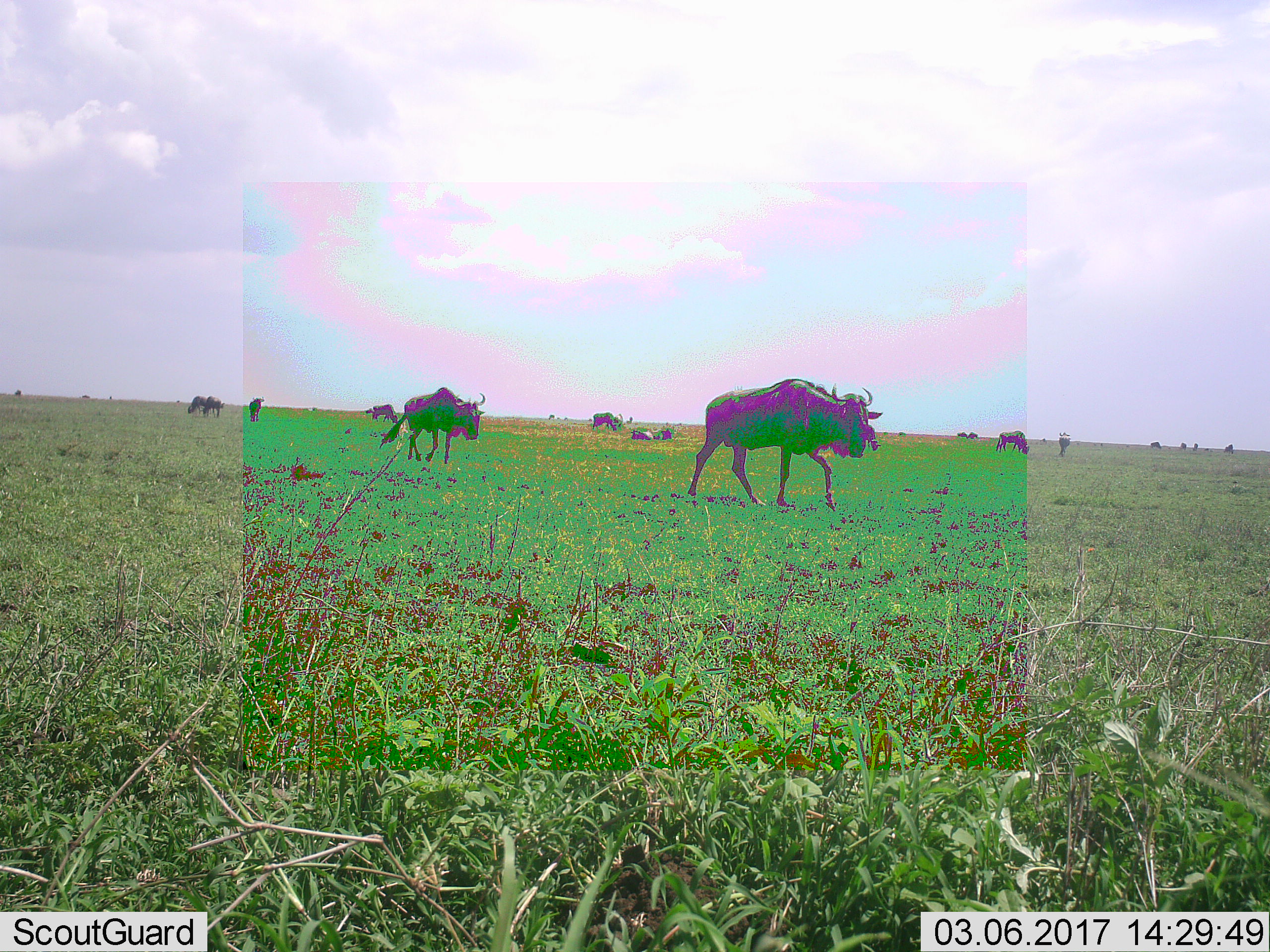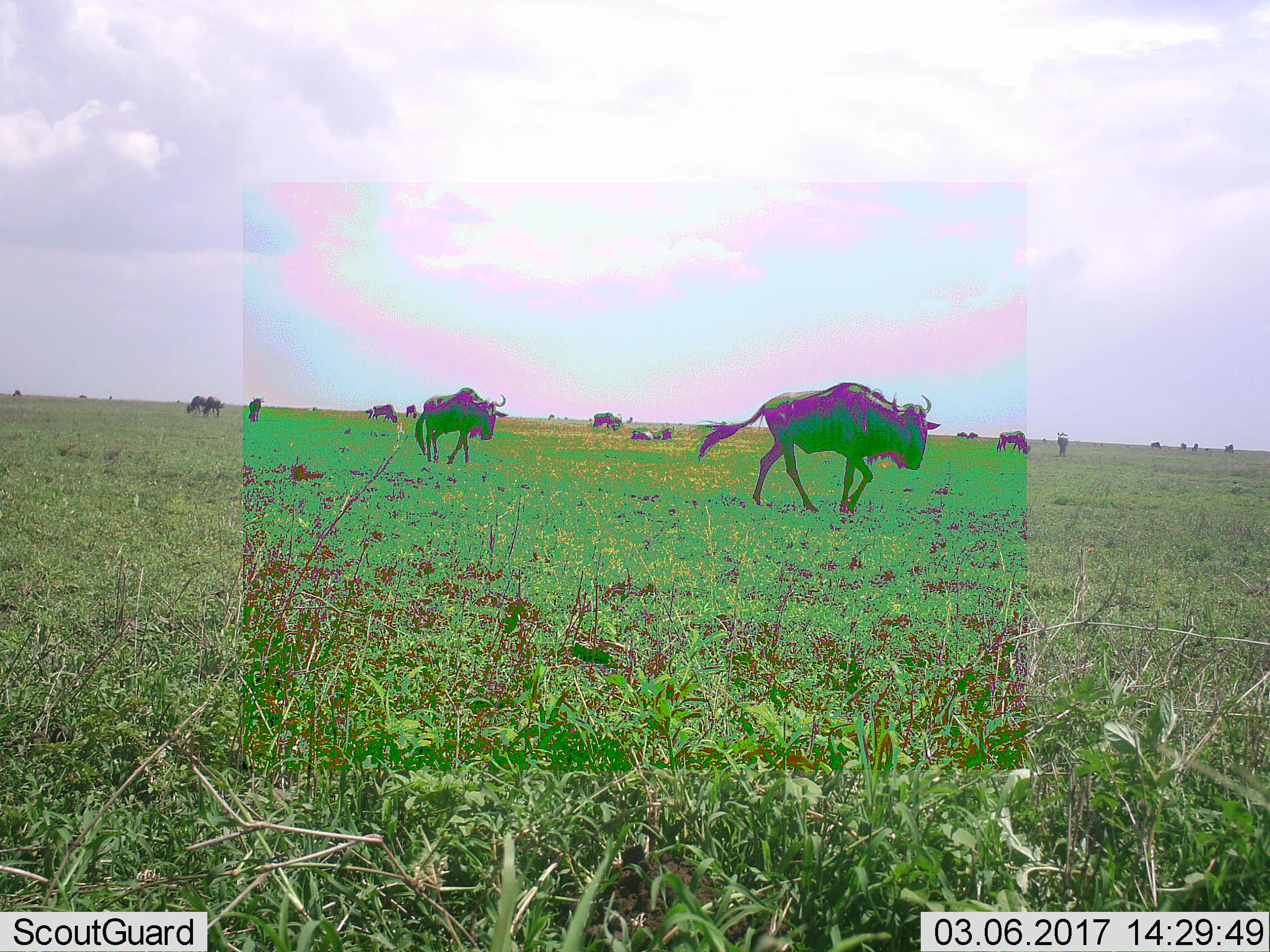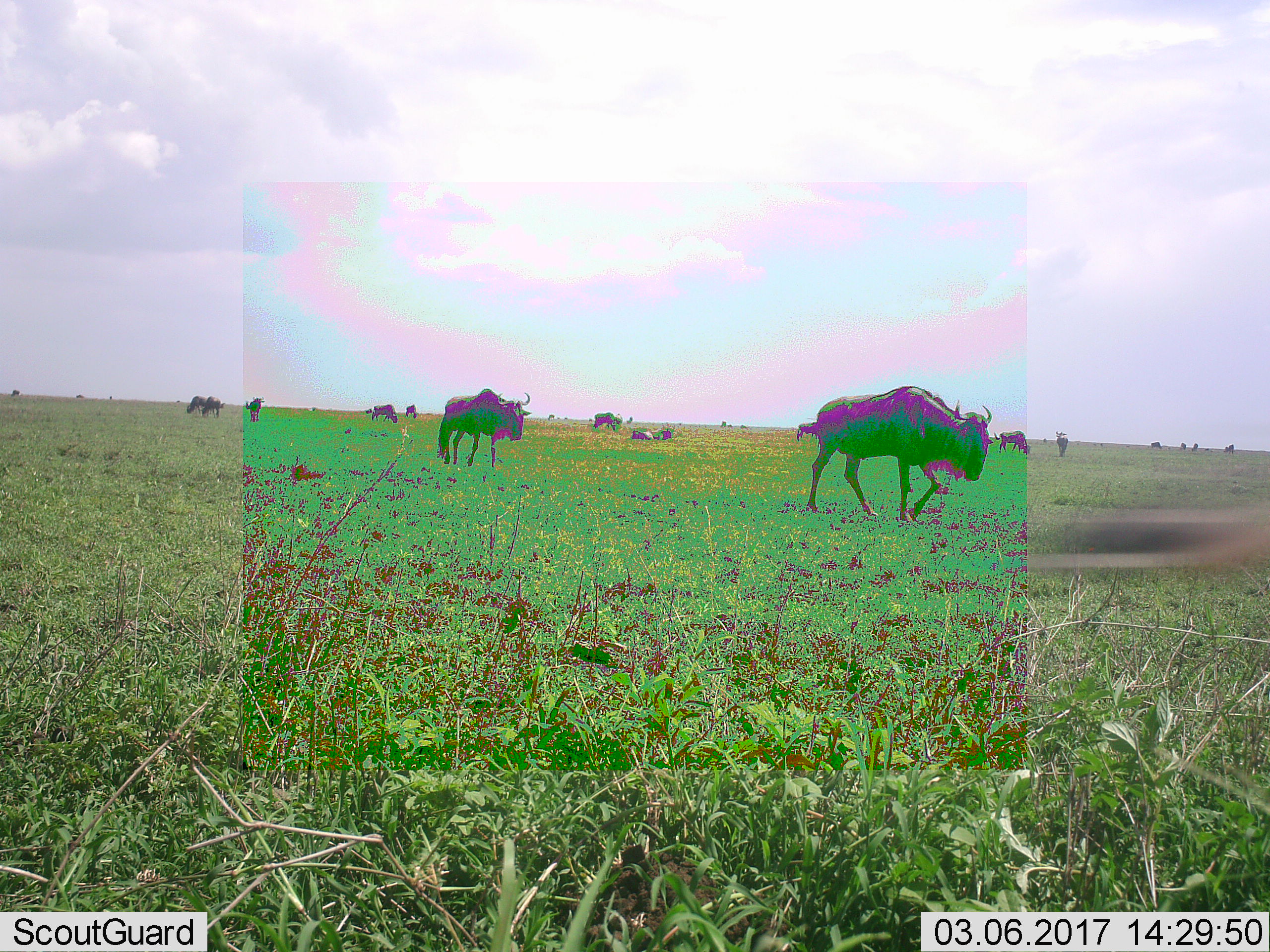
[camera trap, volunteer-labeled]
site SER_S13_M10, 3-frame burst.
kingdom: Animalia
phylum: Chordata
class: Mammalia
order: Artiodactyla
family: Bovidae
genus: Connochaetes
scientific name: Connochaetes taurinus taurinus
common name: blue wildebeest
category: wildebeestblue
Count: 8.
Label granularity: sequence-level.